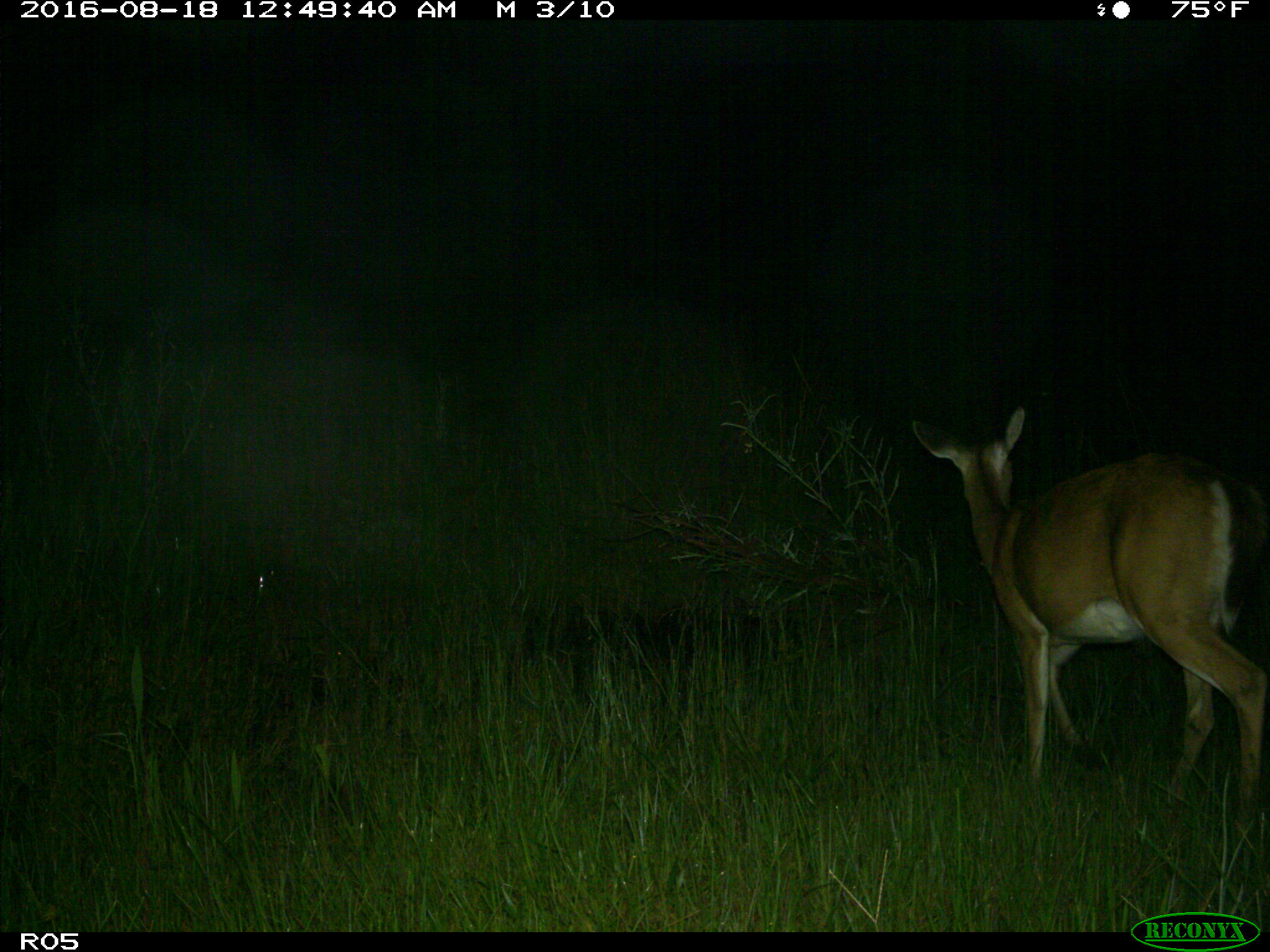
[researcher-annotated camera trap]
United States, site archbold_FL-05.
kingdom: Animalia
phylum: Chordata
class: Mammalia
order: Artiodactyla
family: Cervidae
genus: Odocoileus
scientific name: Odocoileus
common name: deer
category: unidentified deer